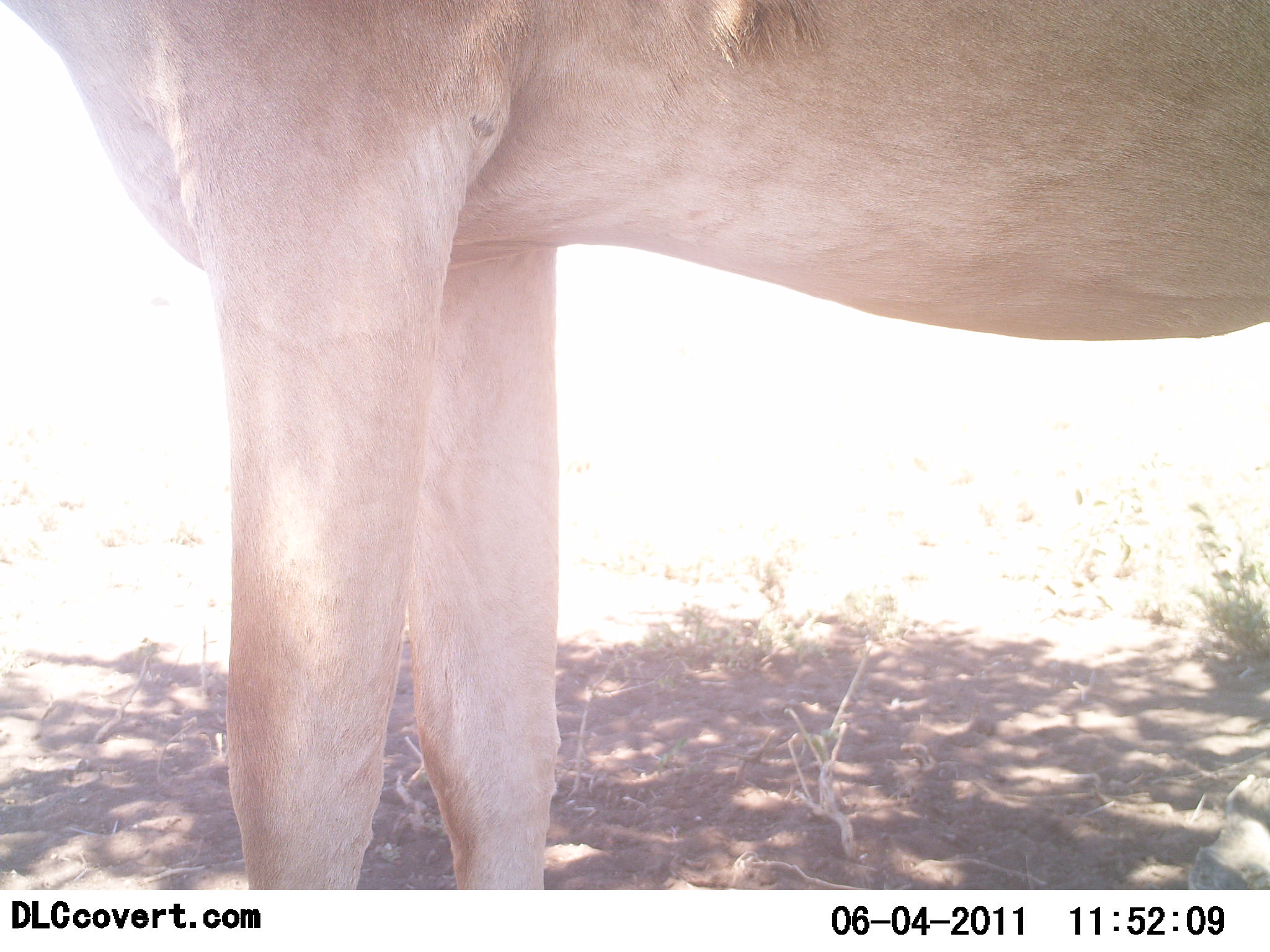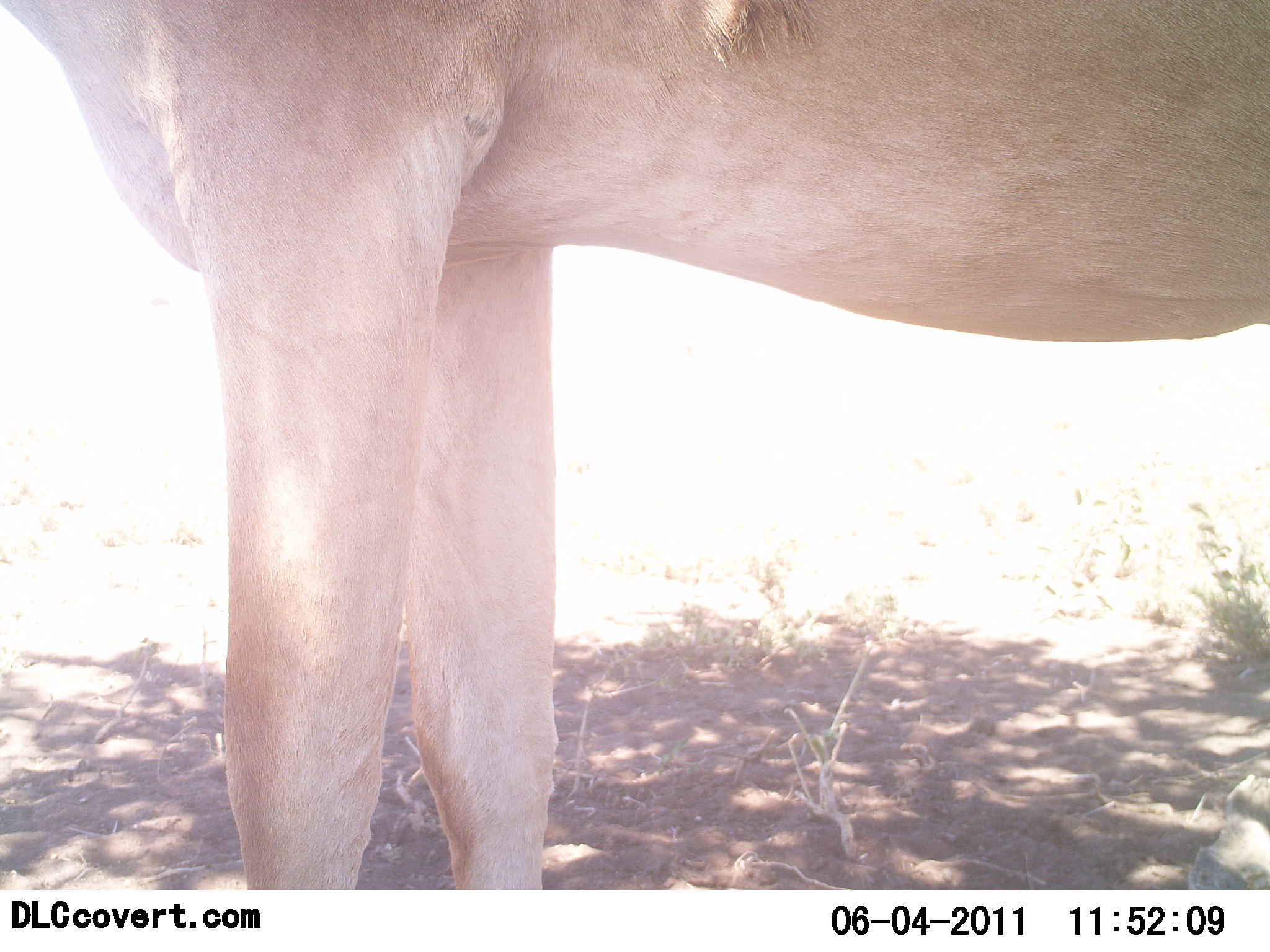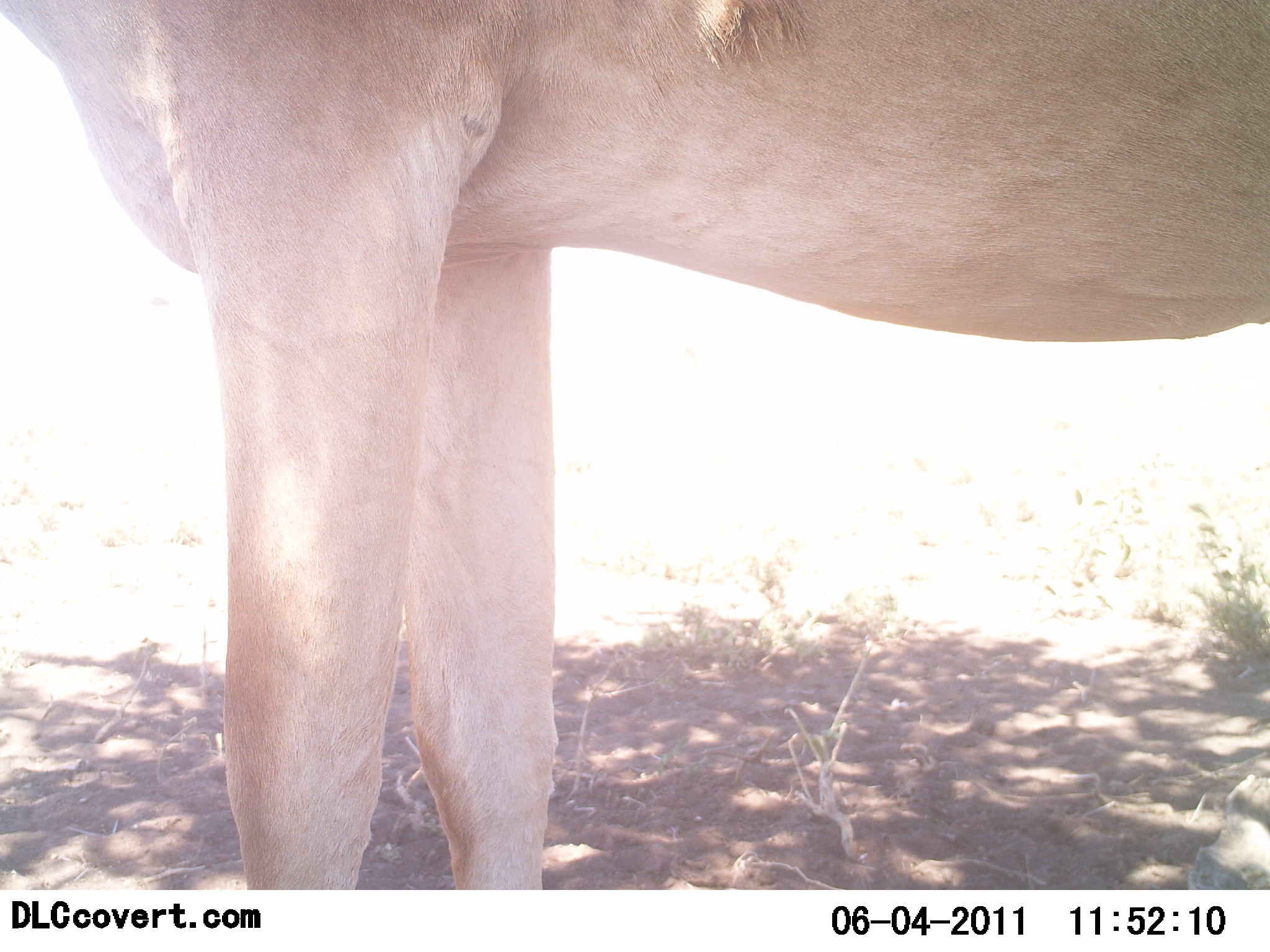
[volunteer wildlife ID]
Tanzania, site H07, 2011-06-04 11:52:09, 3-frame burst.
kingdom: Animalia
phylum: Chordata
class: Mammalia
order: Artiodactyla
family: Bovidae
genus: Alcelaphus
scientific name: Alcelaphus buselaphus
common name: hartebeest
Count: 1.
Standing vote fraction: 100%.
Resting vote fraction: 0%.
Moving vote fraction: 0%.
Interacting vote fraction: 0%.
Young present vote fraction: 0%.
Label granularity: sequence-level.